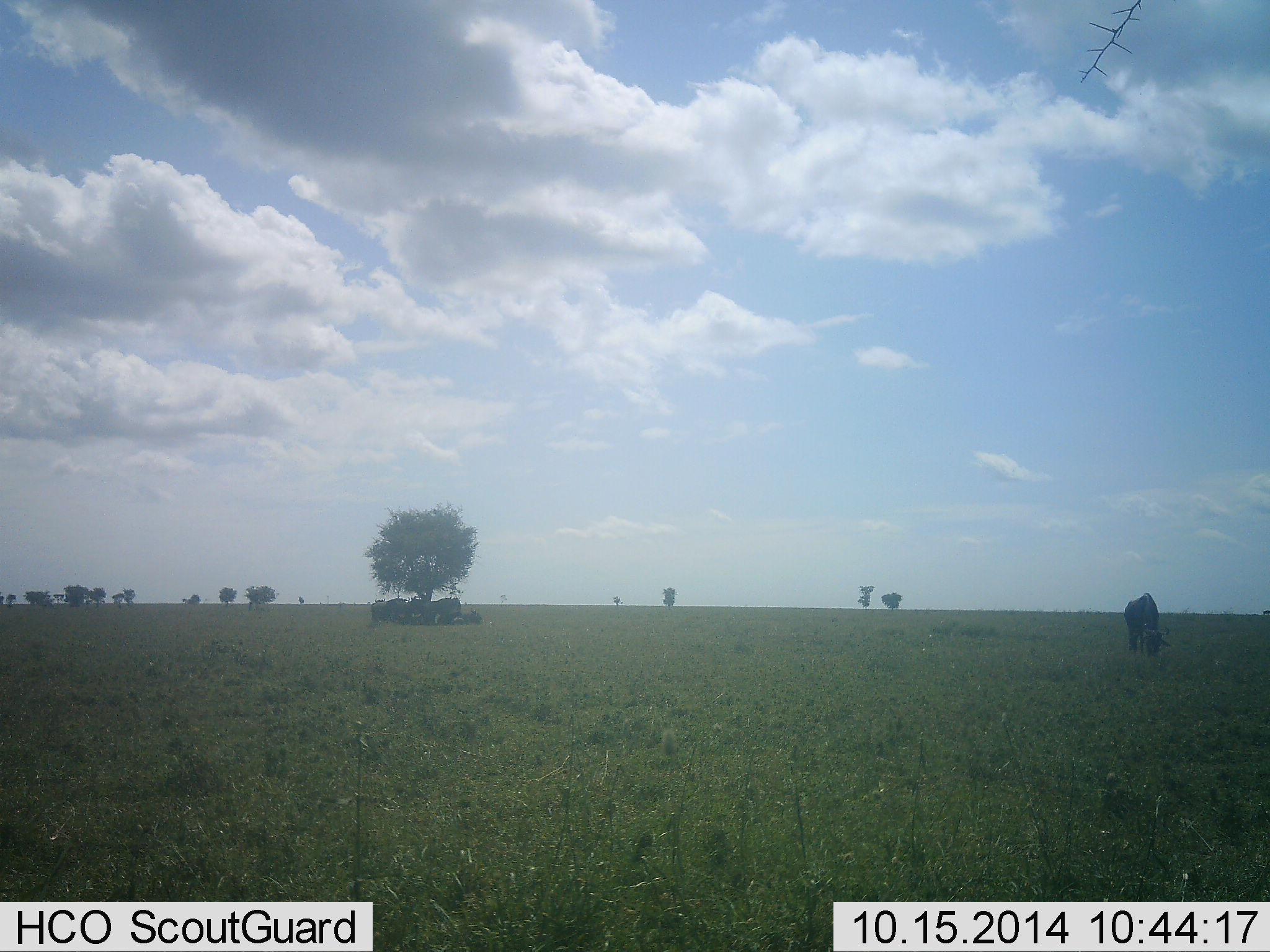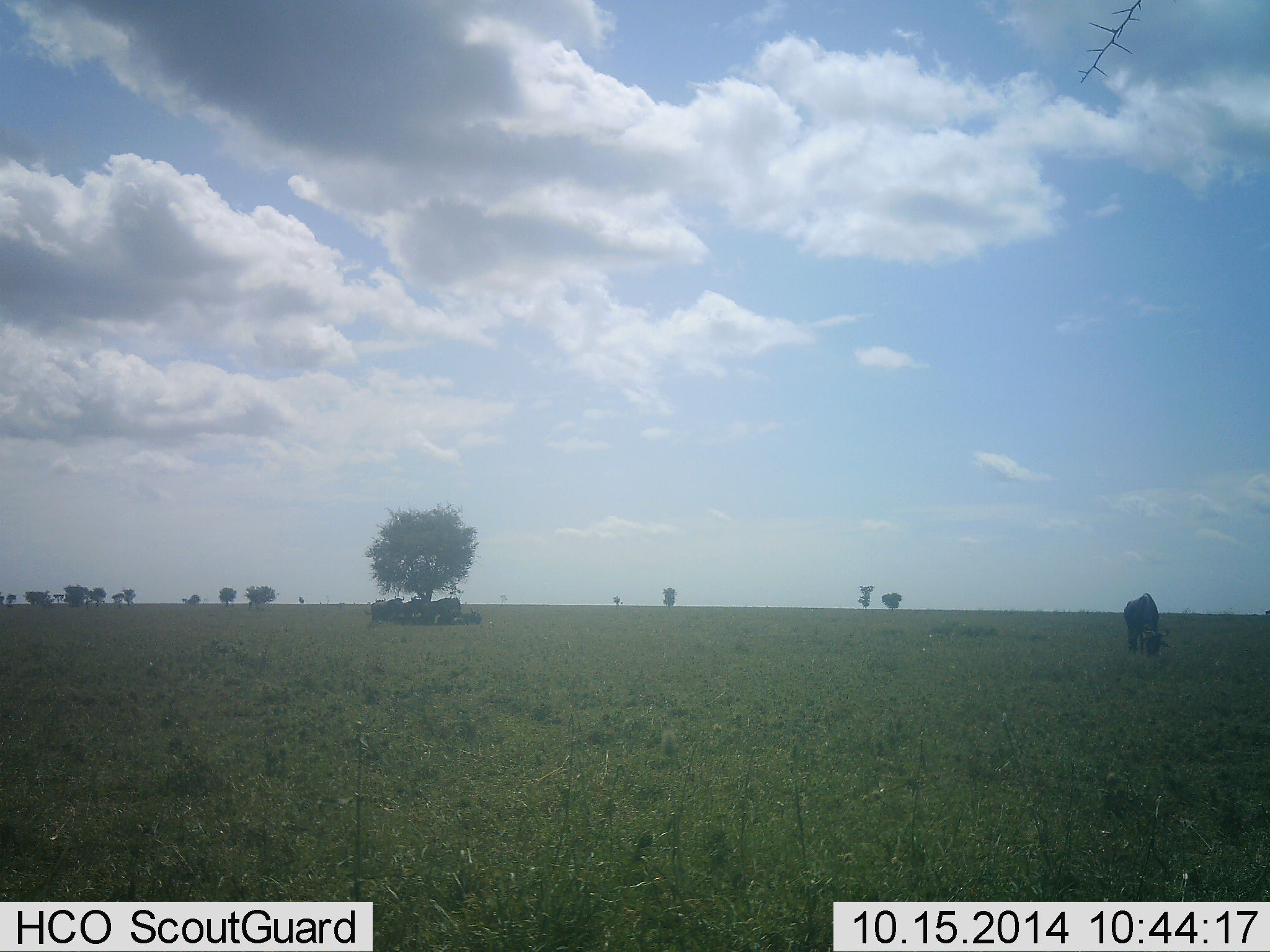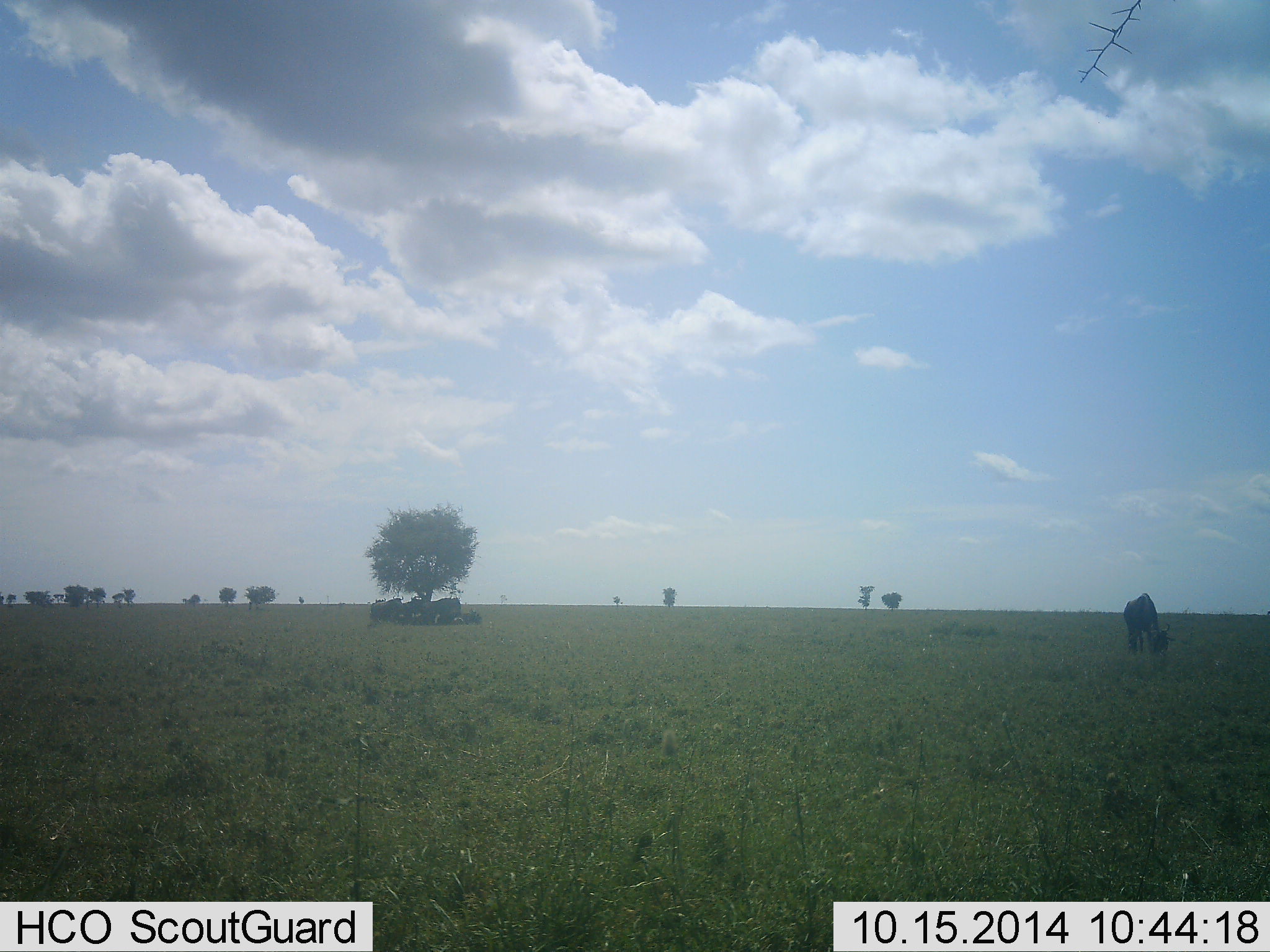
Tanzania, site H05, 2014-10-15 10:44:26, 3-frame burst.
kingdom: Animalia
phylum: Chordata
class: Mammalia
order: Artiodactyla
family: Bovidae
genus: Connochaetes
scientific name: Connochaetes taurinus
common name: blue wildebeest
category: wildebeest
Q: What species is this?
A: Wildebeest (blue wildebeest) (Connochaetes taurinus).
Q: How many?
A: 4.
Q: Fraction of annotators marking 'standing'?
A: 45%.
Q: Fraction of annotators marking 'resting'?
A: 27%.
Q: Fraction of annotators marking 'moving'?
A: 0%.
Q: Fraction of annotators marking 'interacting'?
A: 0%.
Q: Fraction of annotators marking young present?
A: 0%.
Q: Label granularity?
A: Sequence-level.